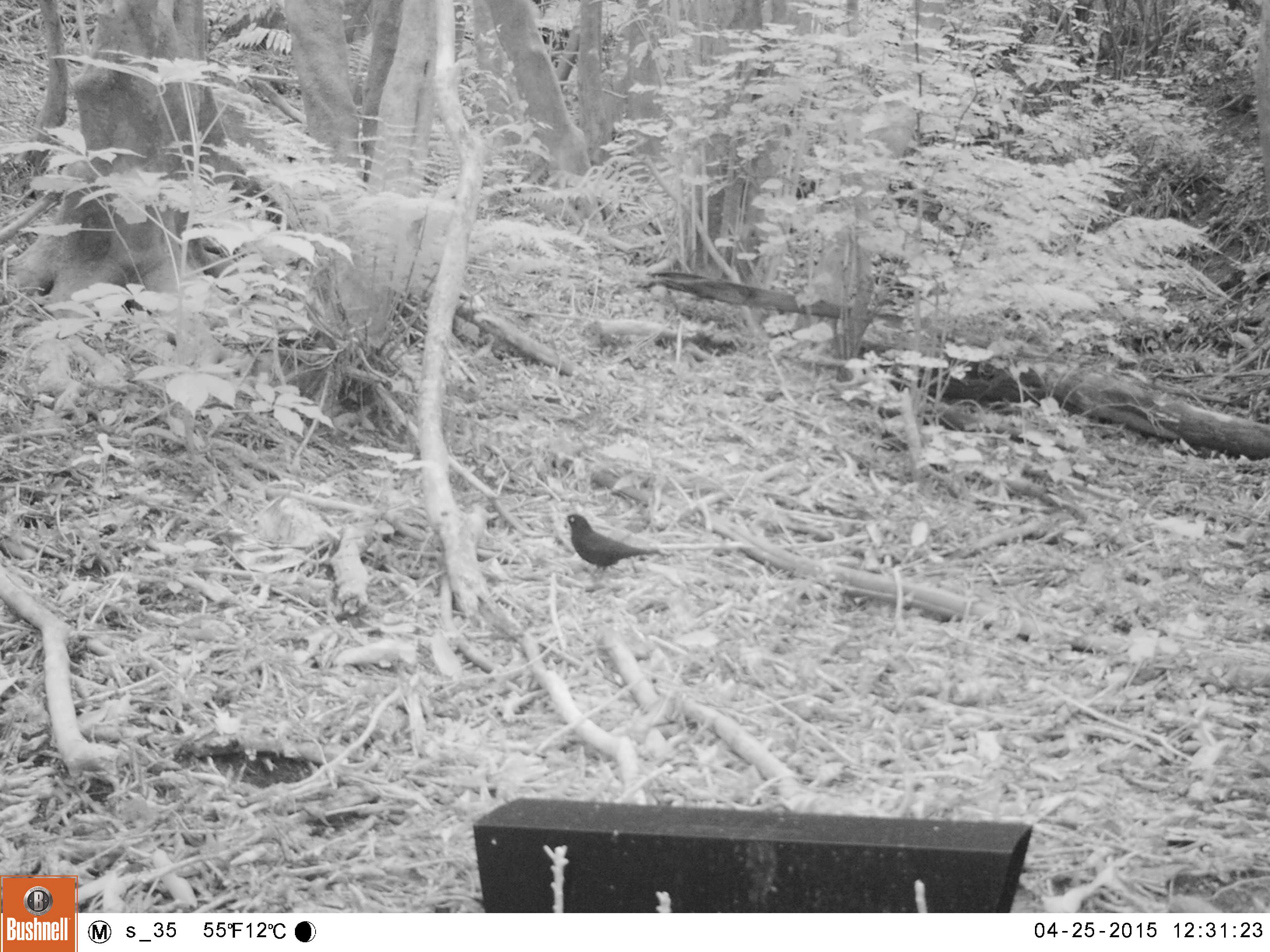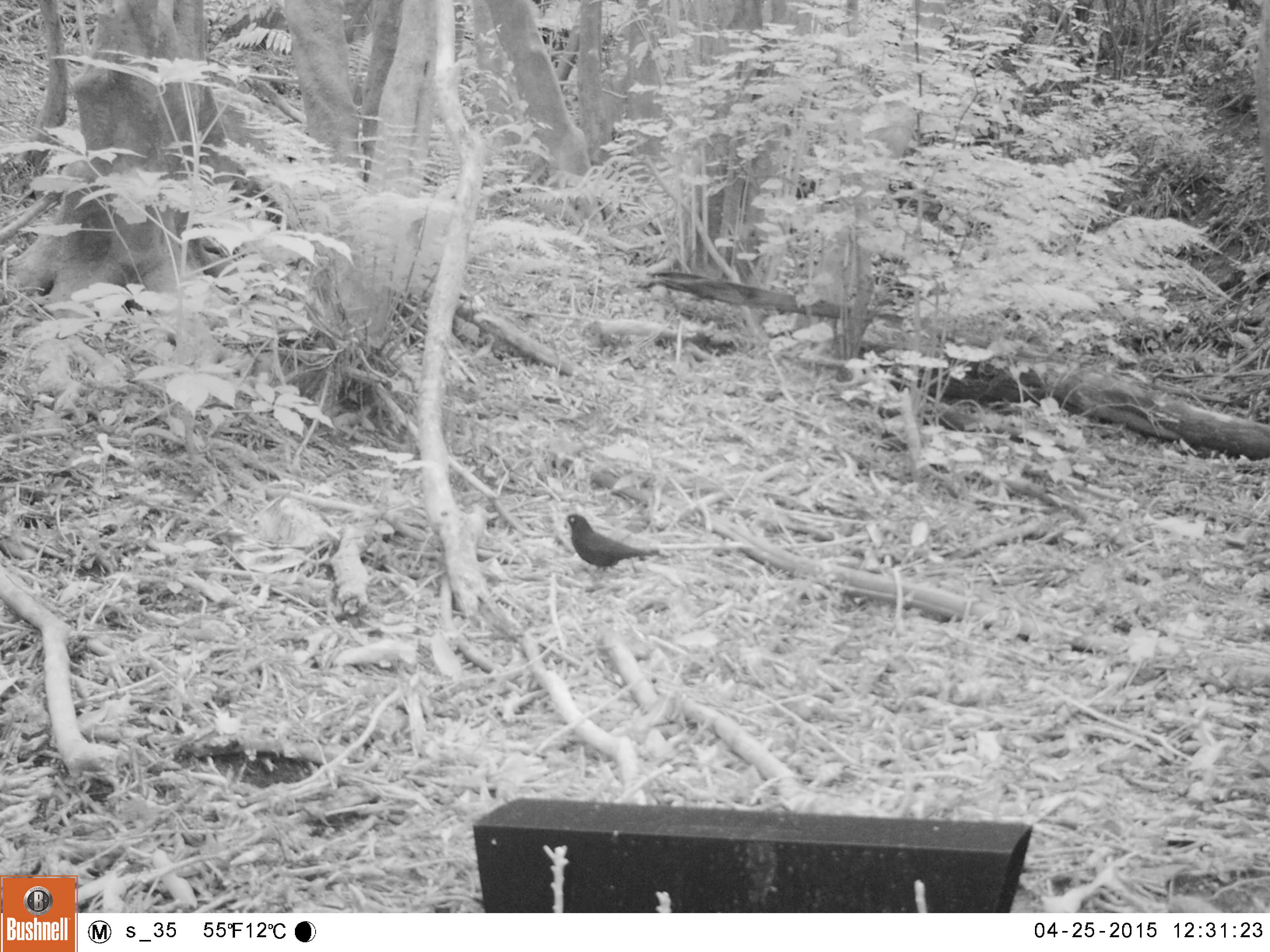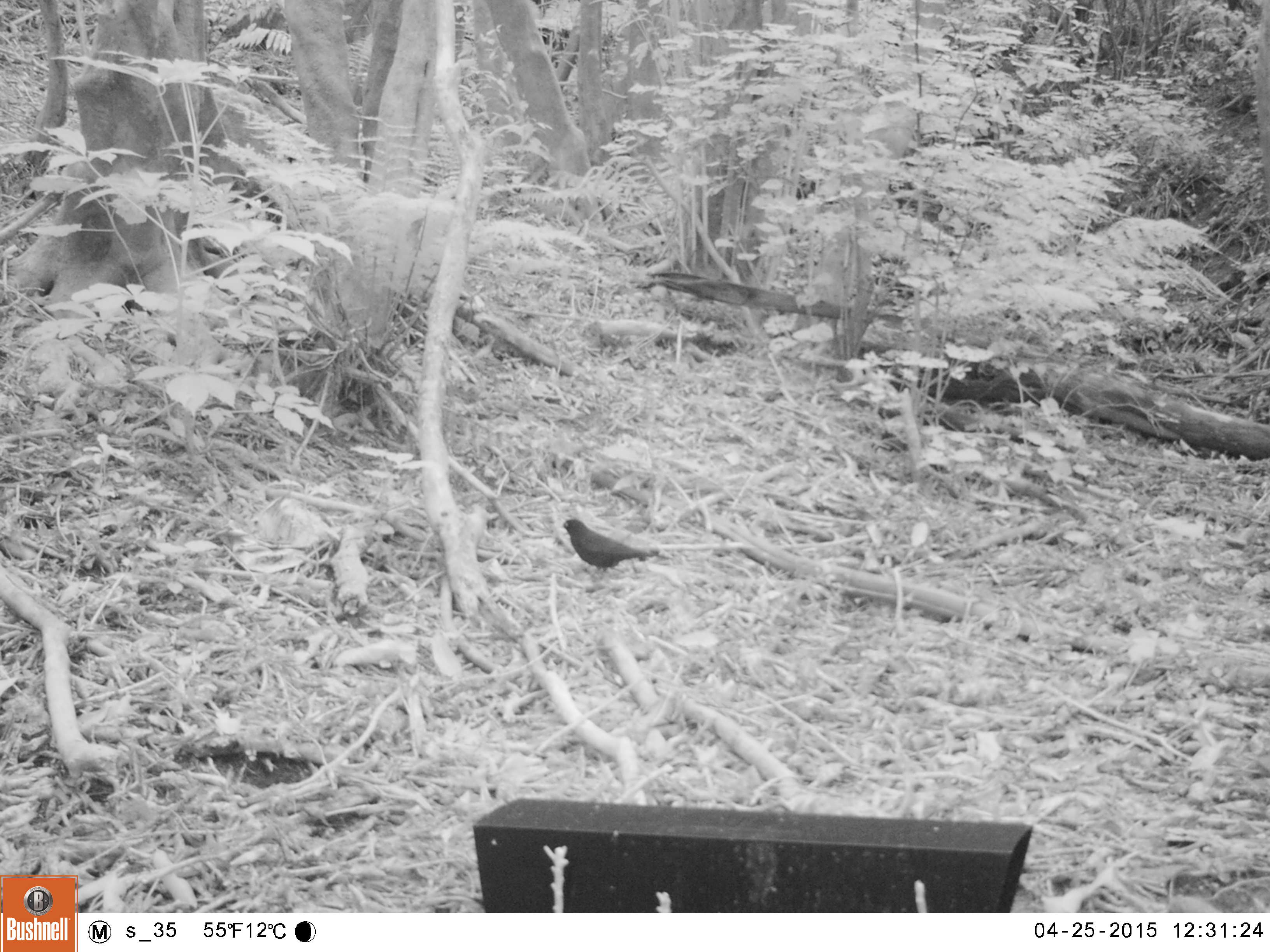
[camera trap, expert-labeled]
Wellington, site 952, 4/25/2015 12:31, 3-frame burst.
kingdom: Animalia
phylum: Chordata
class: Aves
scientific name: Aves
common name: bird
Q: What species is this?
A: Bird (Aves).